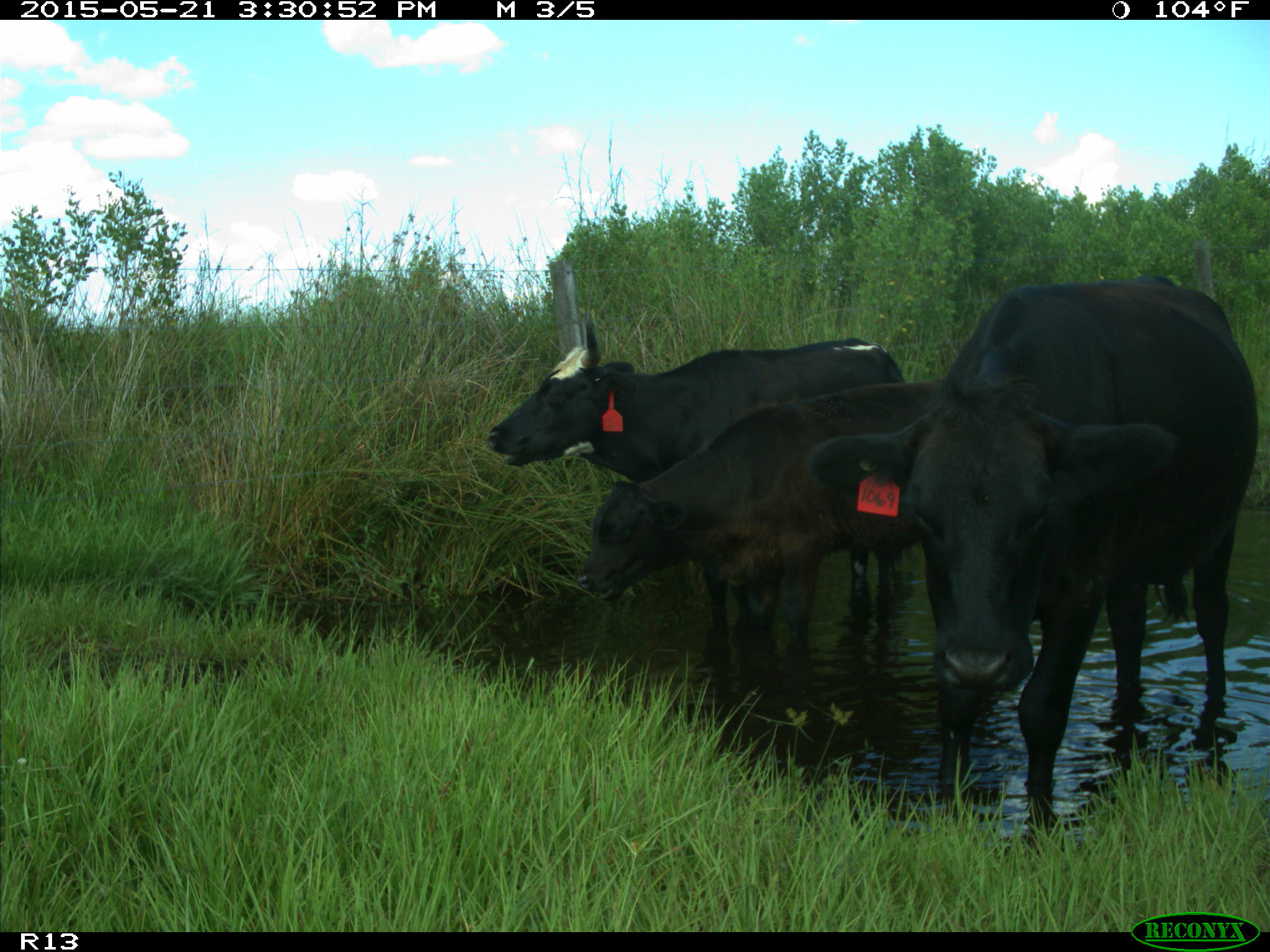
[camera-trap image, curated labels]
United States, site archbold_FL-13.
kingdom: Animalia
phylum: Chordata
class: Mammalia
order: Artiodactyla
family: Bovidae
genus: Bos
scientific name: Bos taurus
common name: domestic cow